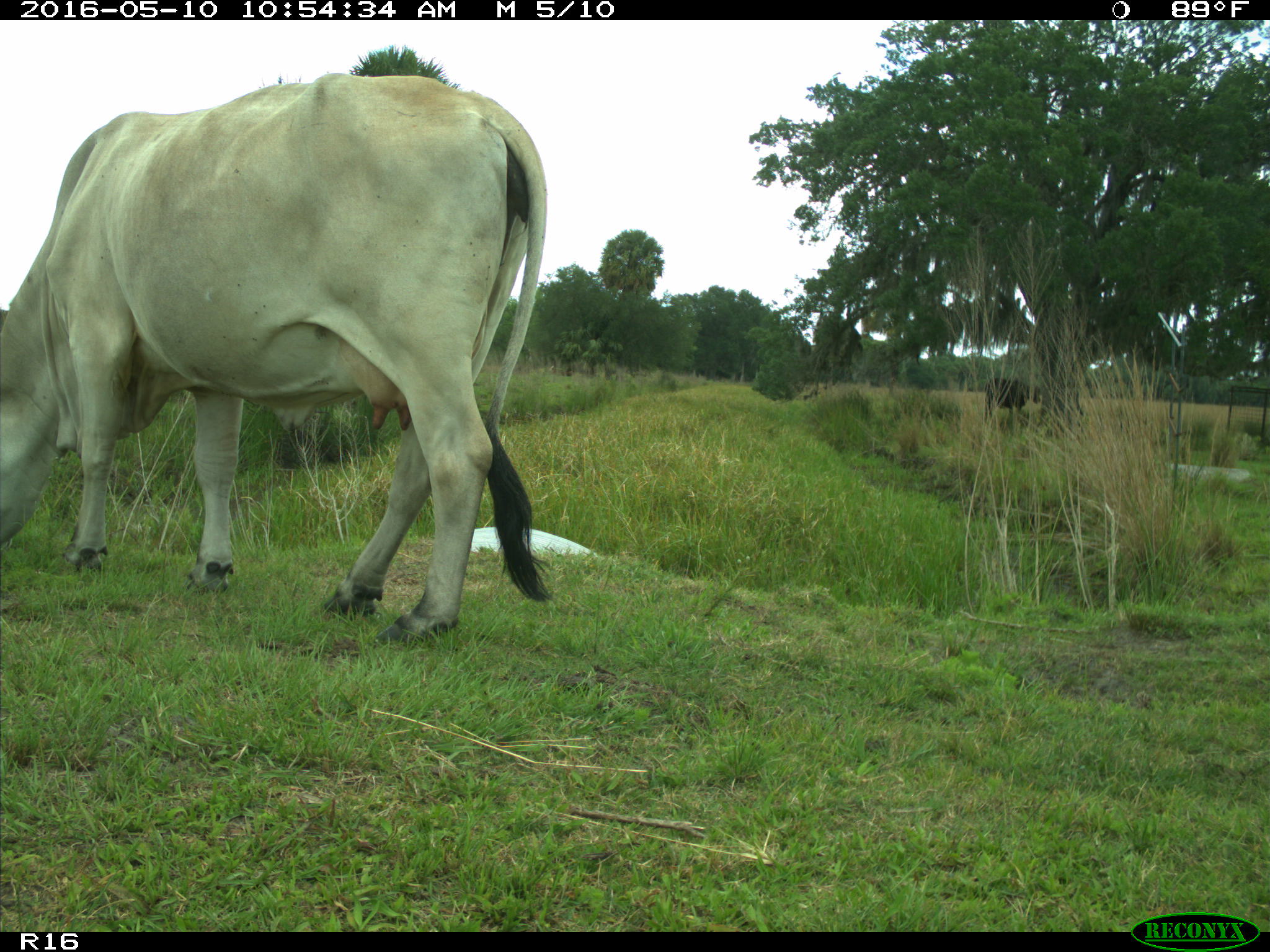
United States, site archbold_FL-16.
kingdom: Animalia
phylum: Chordata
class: Mammalia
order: Artiodactyla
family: Bovidae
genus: Bos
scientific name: Bos taurus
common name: domestic cow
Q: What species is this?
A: Bos taurus (domestic cow).